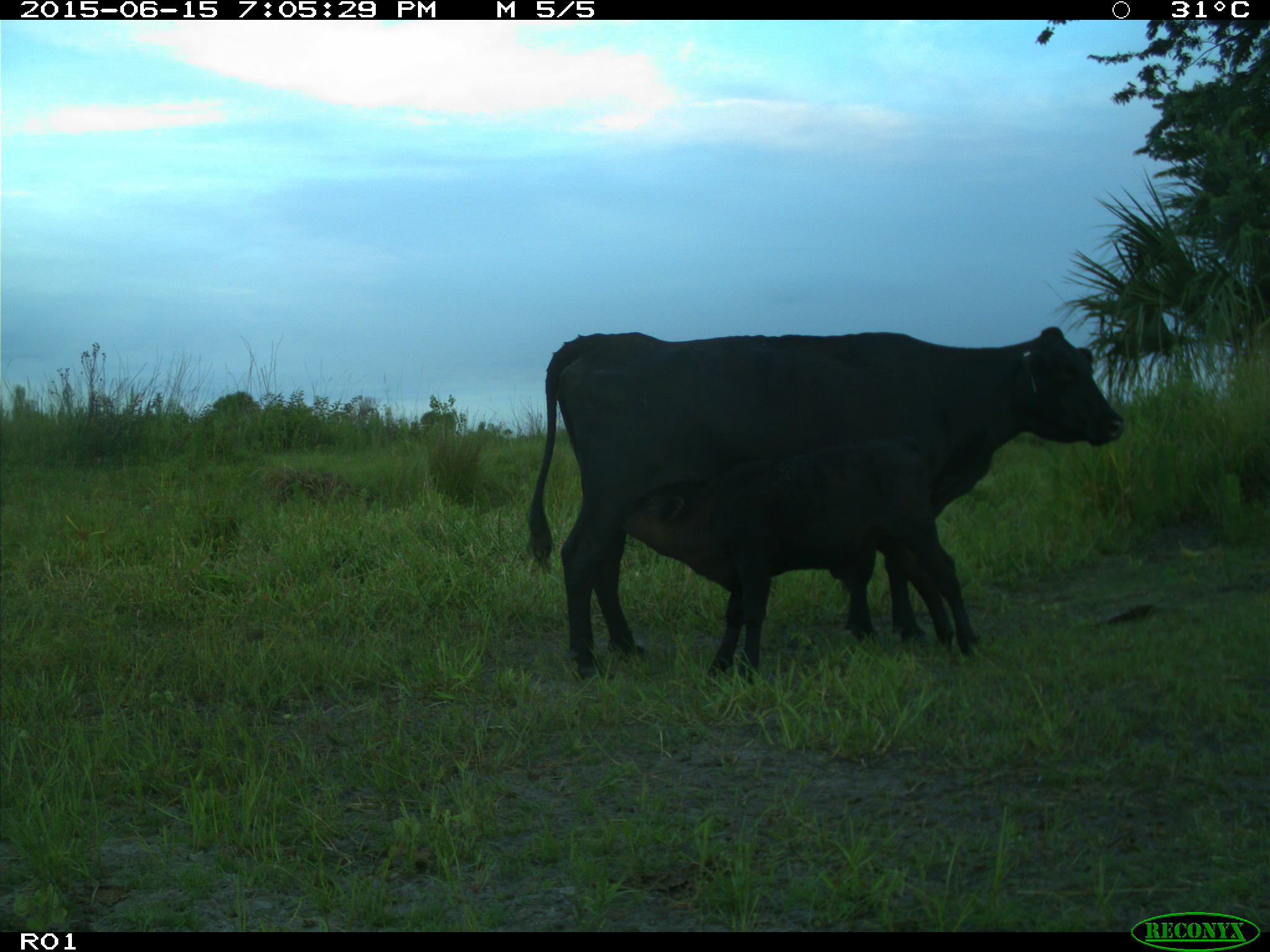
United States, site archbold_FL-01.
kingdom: Animalia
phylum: Chordata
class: Mammalia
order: Artiodactyla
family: Bovidae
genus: Bos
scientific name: Bos taurus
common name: domestic cow